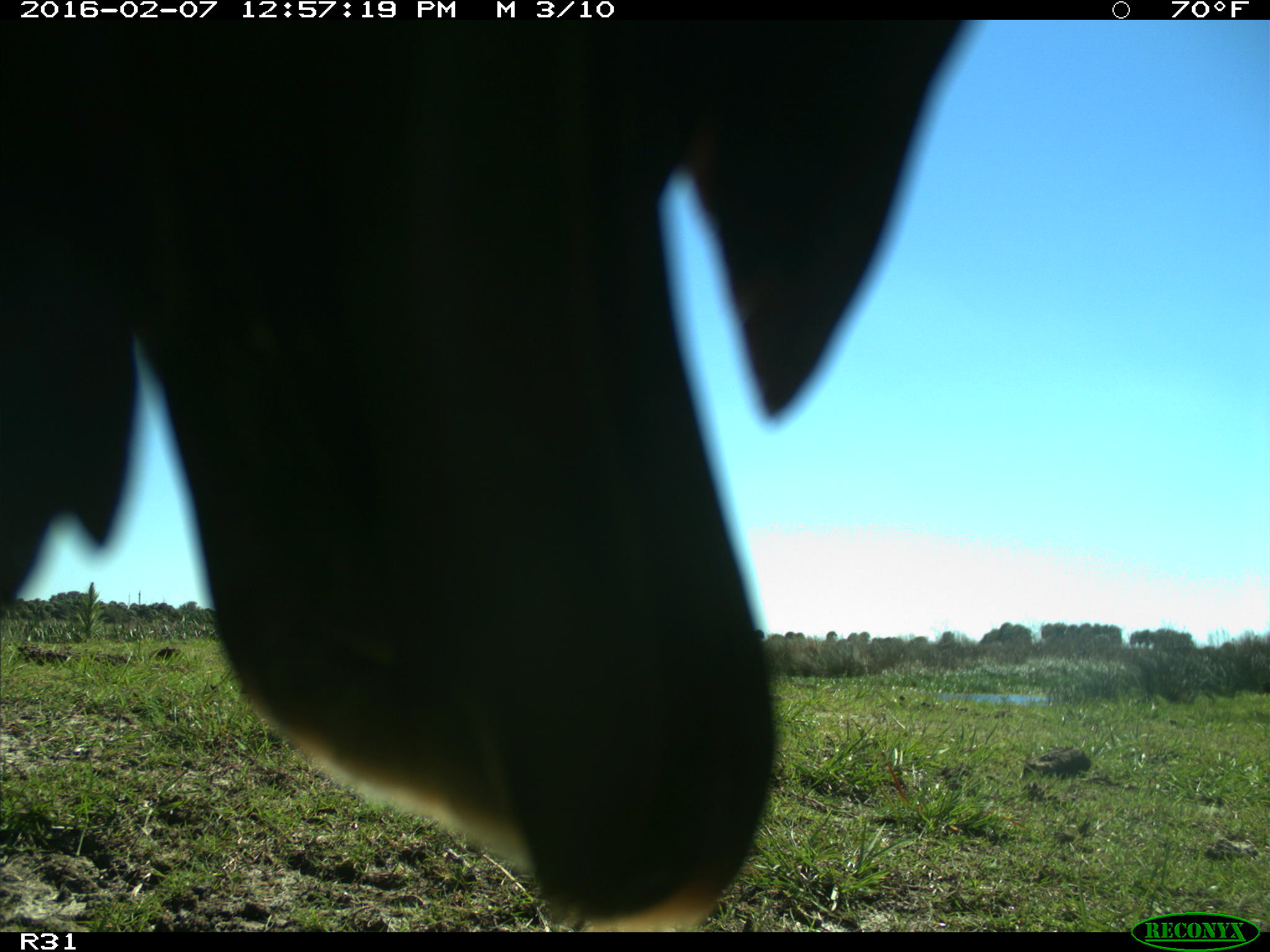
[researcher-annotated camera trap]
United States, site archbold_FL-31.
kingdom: Animalia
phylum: Chordata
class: Aves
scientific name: Aves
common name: birds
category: unidentified bird